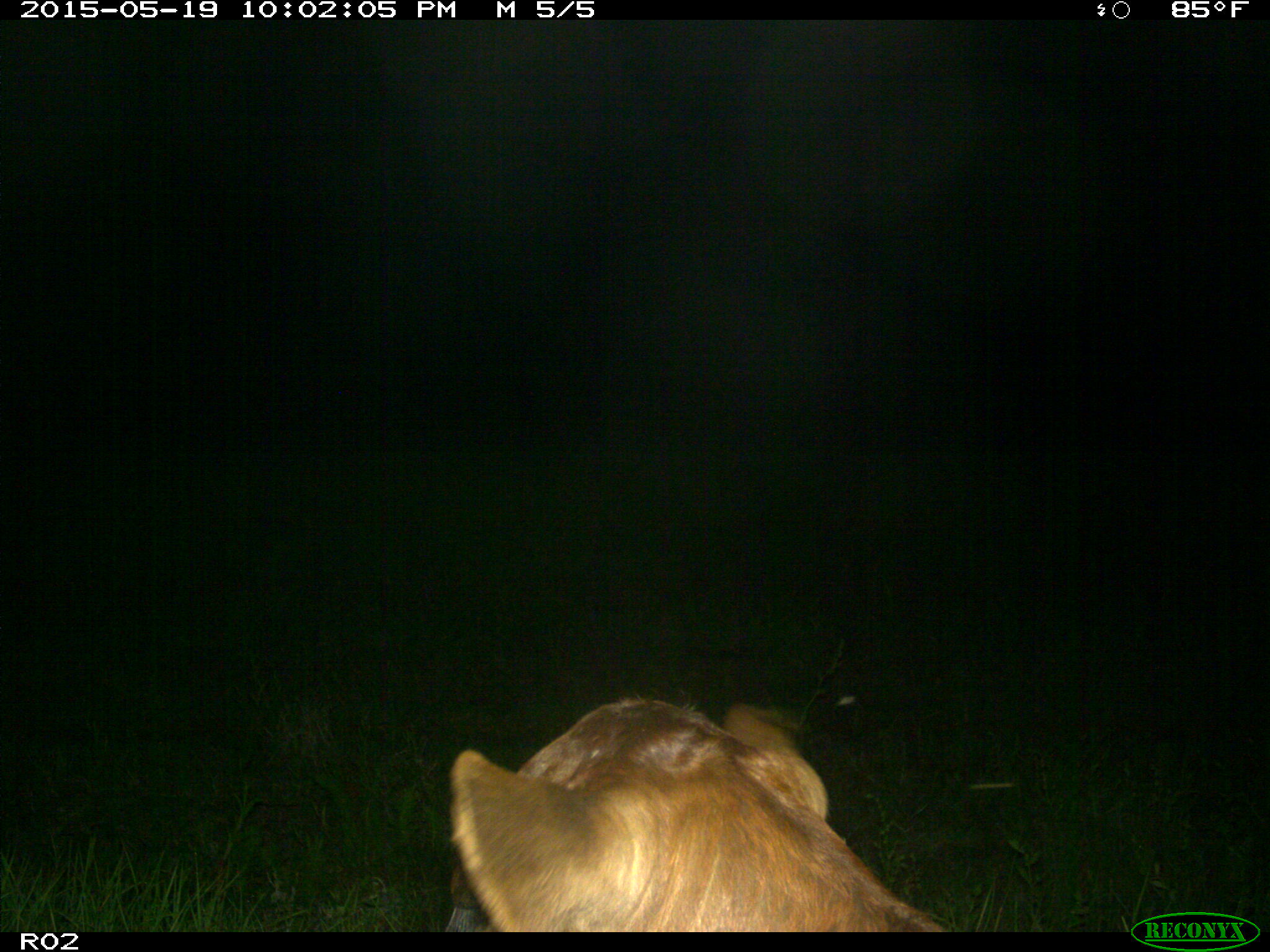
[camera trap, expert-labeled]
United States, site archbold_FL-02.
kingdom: Animalia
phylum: Chordata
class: Mammalia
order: Artiodactyla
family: Bovidae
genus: Bos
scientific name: Bos taurus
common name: domestic cow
Bos taurus (domestic cow).